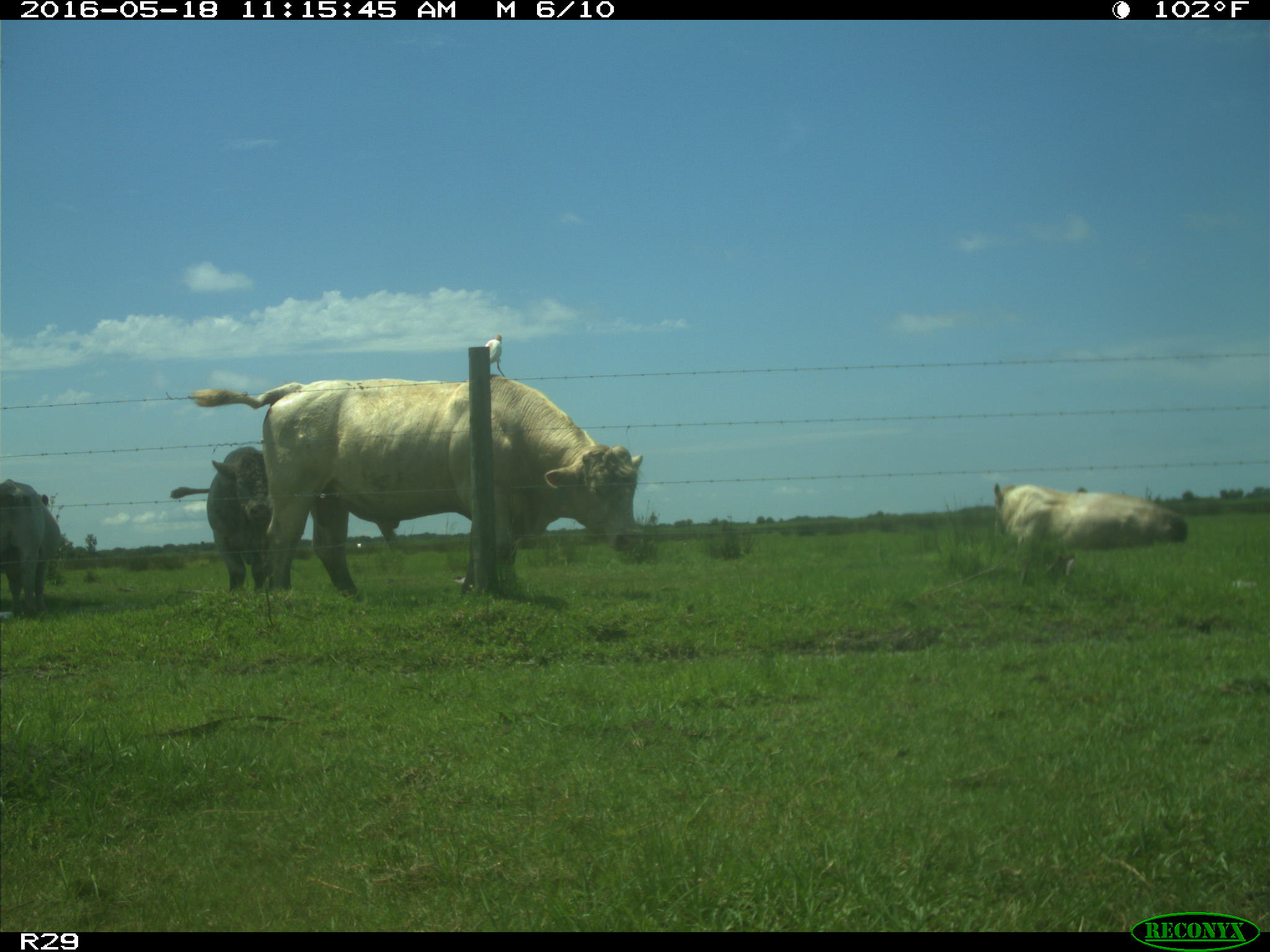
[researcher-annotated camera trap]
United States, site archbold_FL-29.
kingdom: Animalia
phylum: Chordata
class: Mammalia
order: Artiodactyla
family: Bovidae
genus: Bos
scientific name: Bos taurus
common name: domestic cow